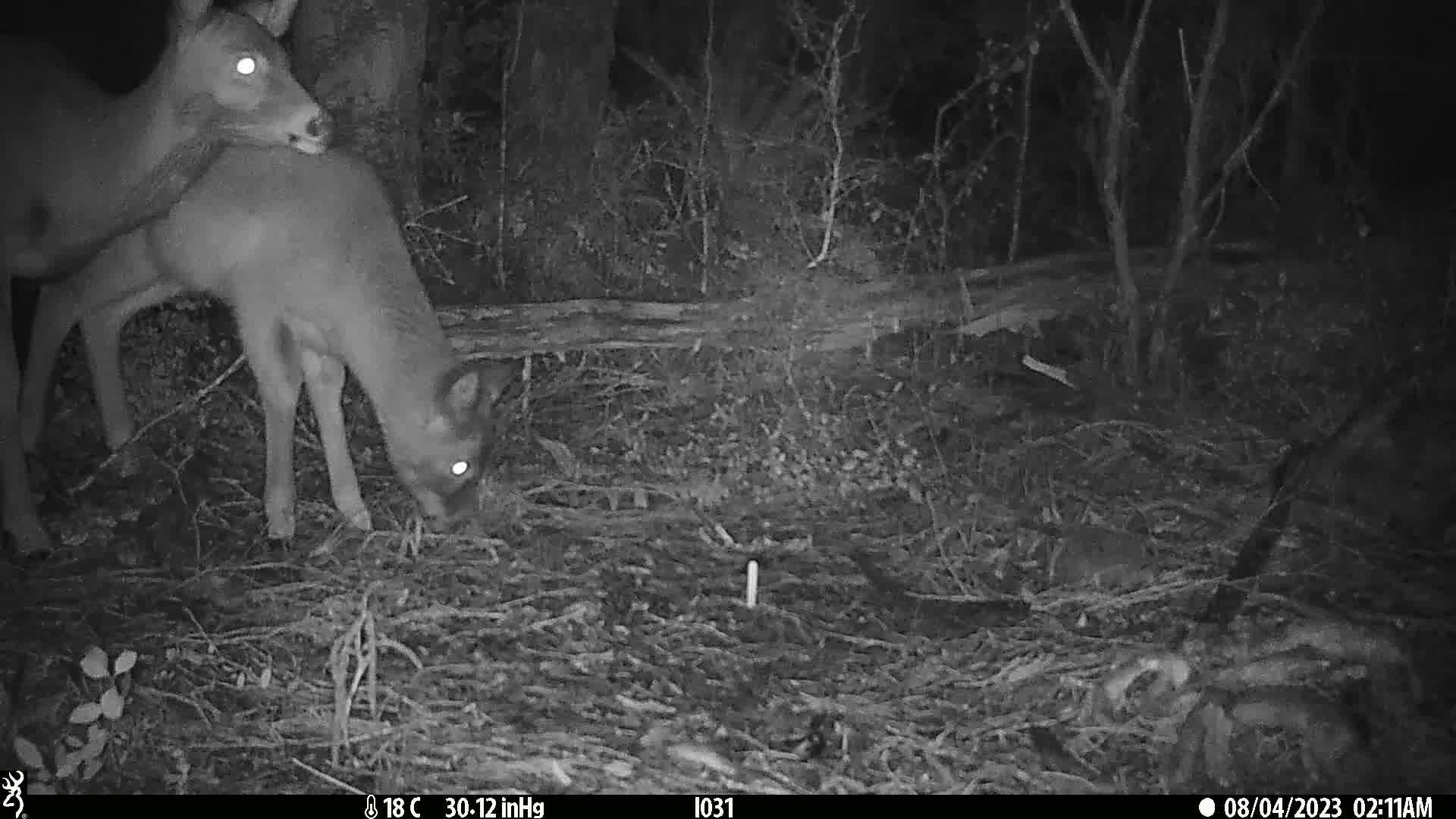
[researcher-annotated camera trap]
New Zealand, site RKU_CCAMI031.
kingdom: Animalia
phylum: Chordata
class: Mammalia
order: Artiodactyla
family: Cervidae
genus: Odocoileus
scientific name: Odocoileus virginianus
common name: white-tailed deer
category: white tailed deer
White tailed deer (white-tailed deer) (Odocoileus virginianus).